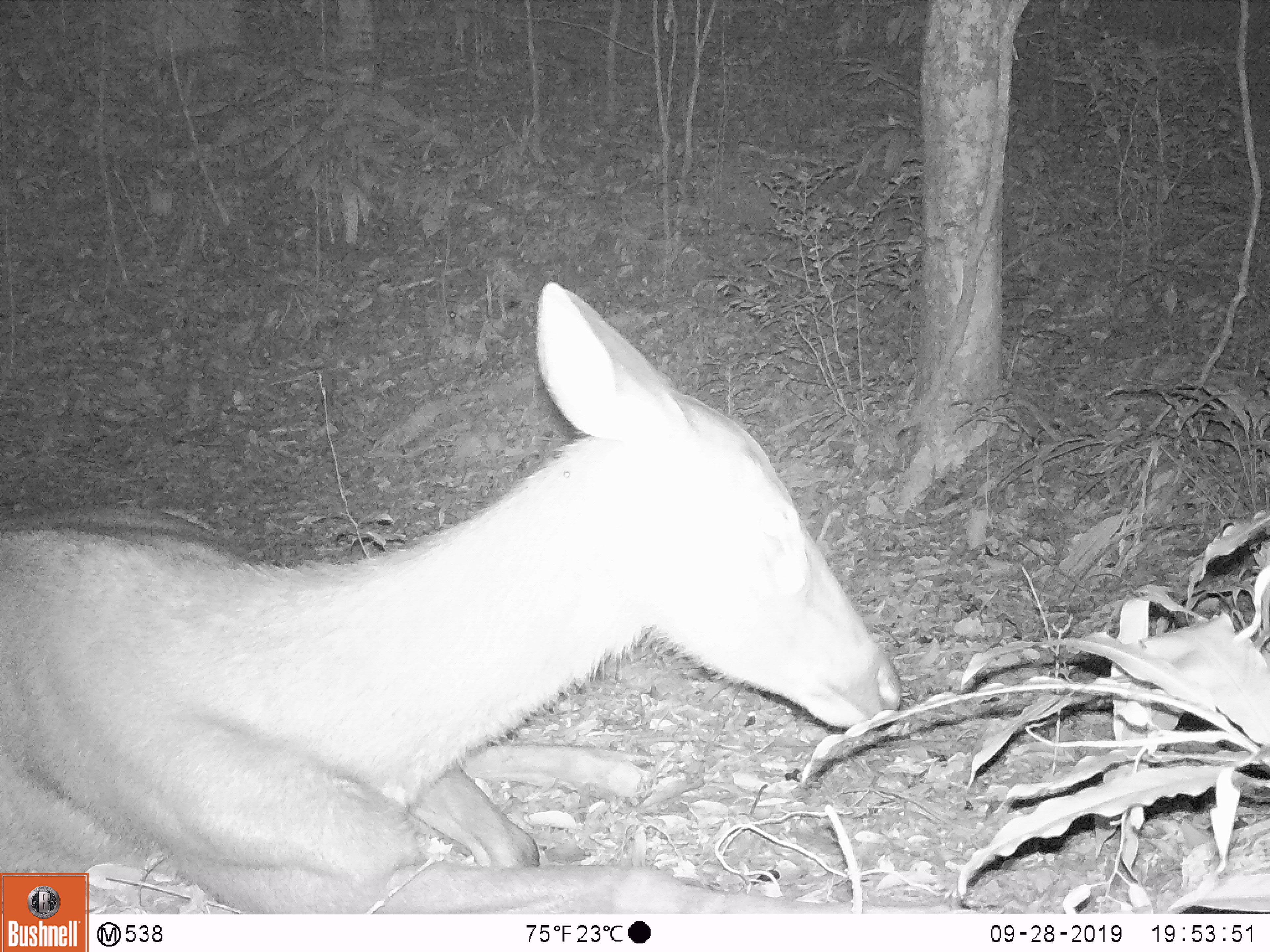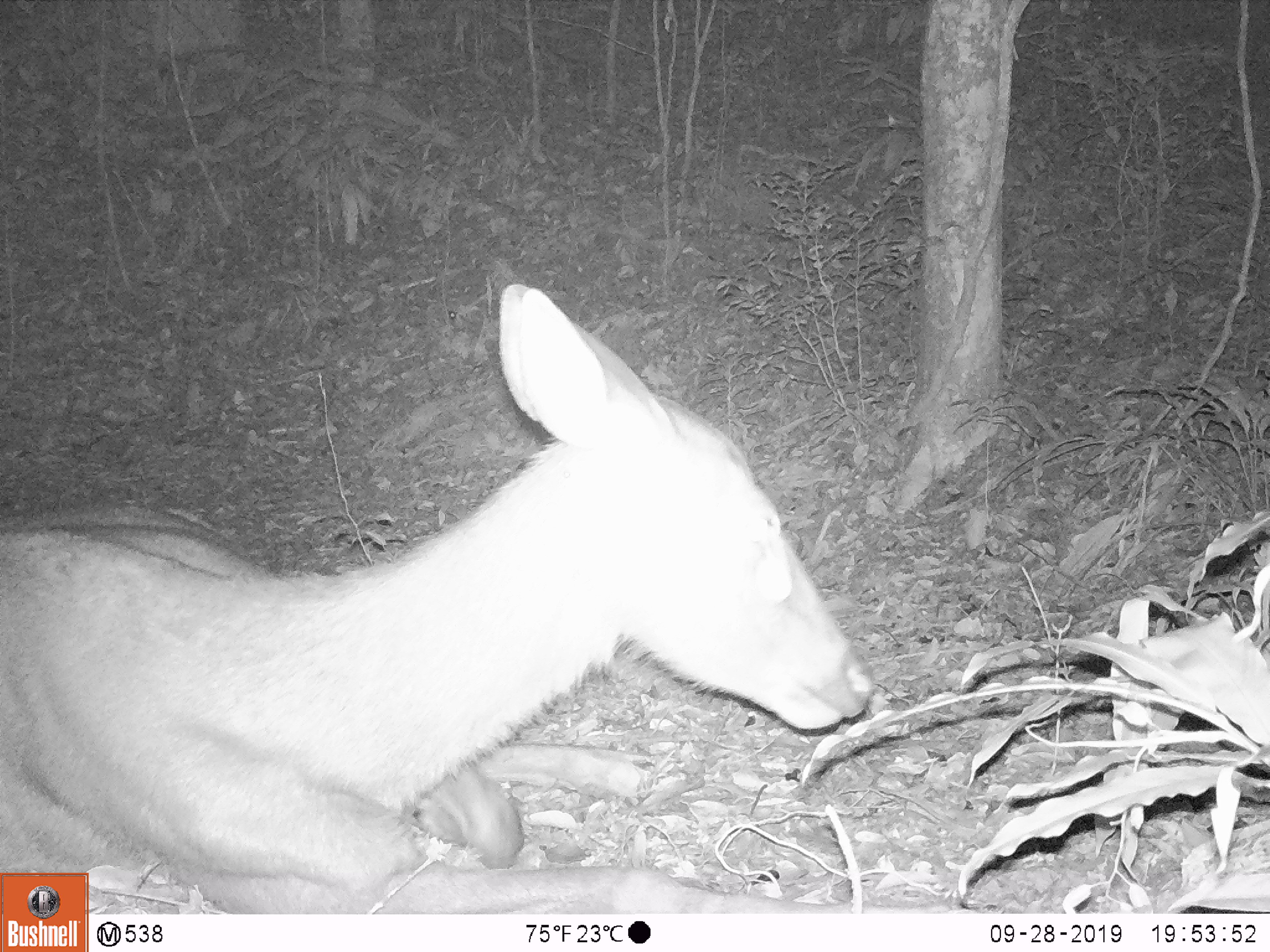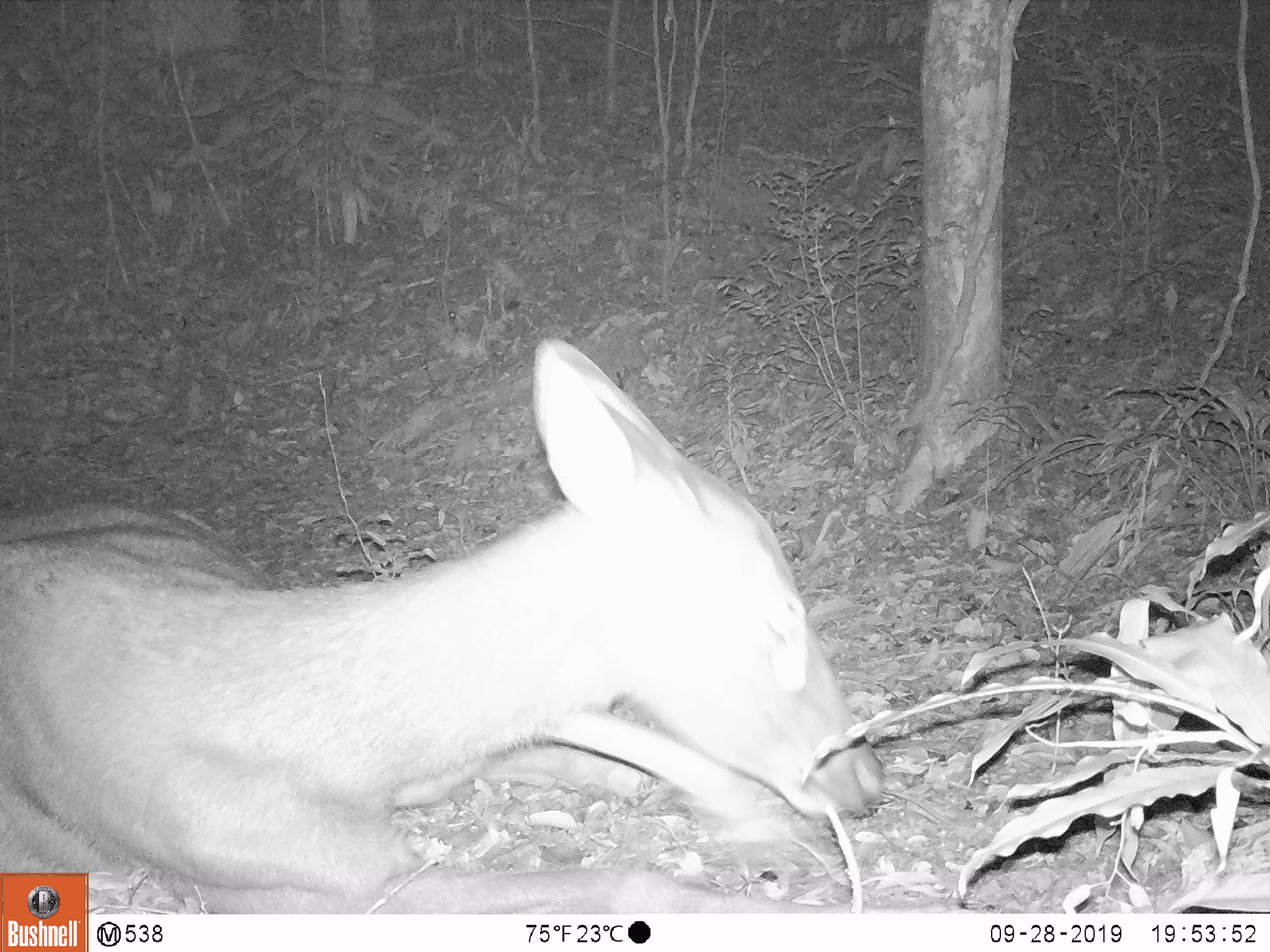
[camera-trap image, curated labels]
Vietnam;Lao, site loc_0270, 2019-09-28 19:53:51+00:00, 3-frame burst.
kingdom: Animalia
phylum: Chordata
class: Mammalia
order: Artiodactyla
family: Cervidae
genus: Rusa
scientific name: Rusa unicolor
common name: sambar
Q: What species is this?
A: Sambar (Rusa unicolor).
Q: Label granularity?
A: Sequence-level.